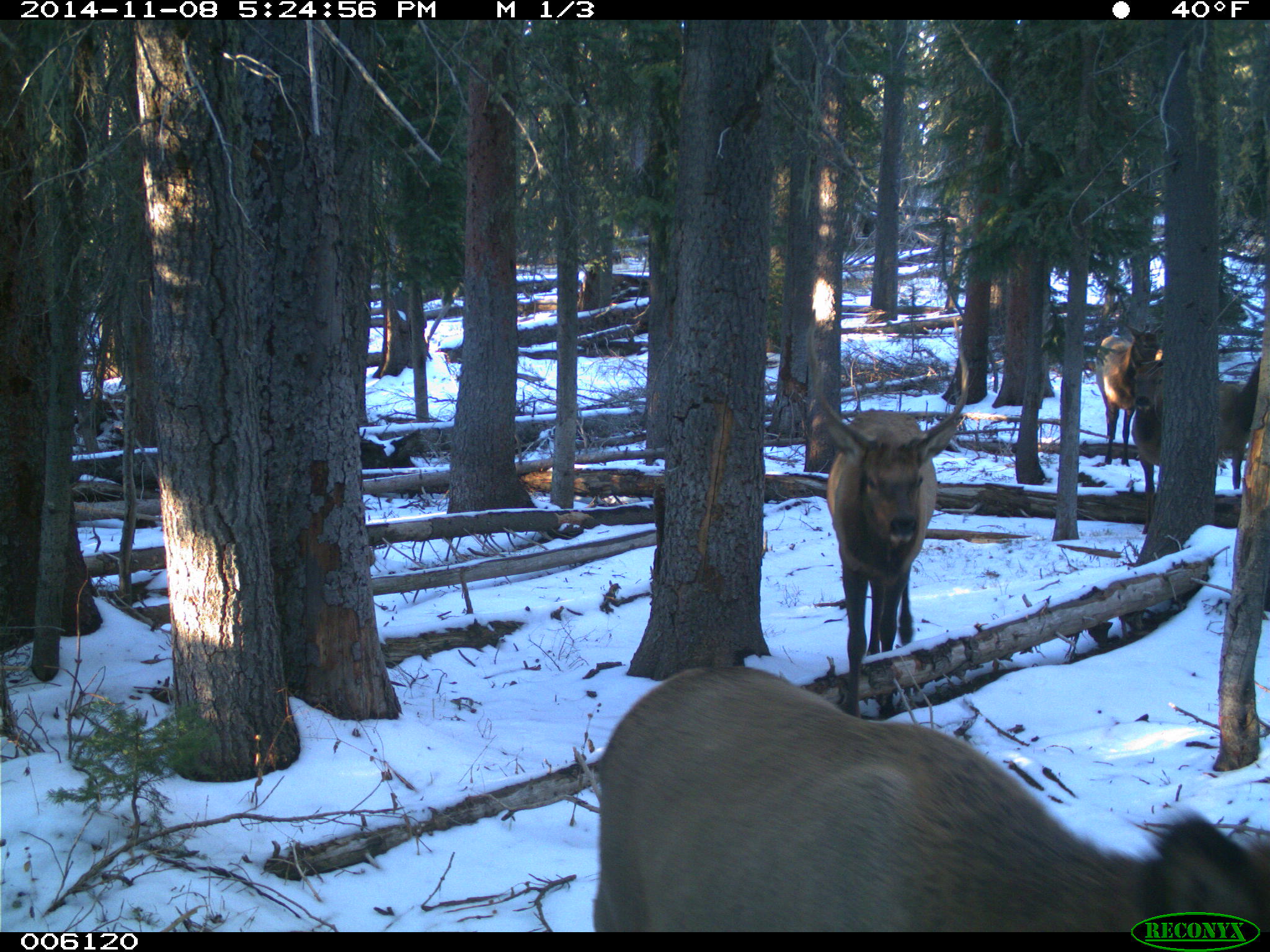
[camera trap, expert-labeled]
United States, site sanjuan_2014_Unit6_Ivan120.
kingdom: Animalia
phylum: Chordata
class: Mammalia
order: Artiodactyla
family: Cervidae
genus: Cervus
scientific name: Cervus elaphus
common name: red deer